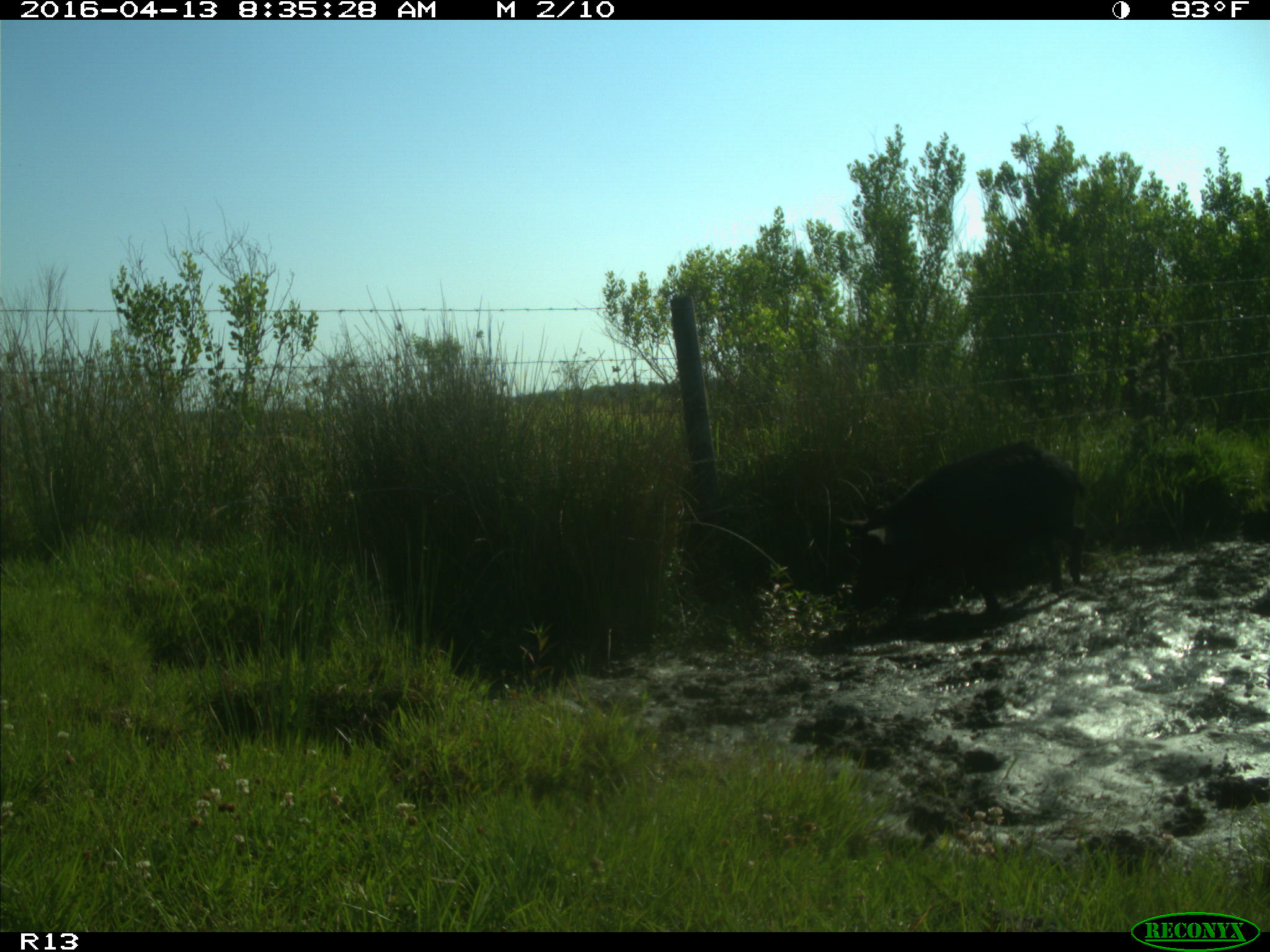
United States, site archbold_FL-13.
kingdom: Animalia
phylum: Chordata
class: Mammalia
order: Artiodactyla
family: Suidae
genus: Sus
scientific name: Sus scrofa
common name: wild boar